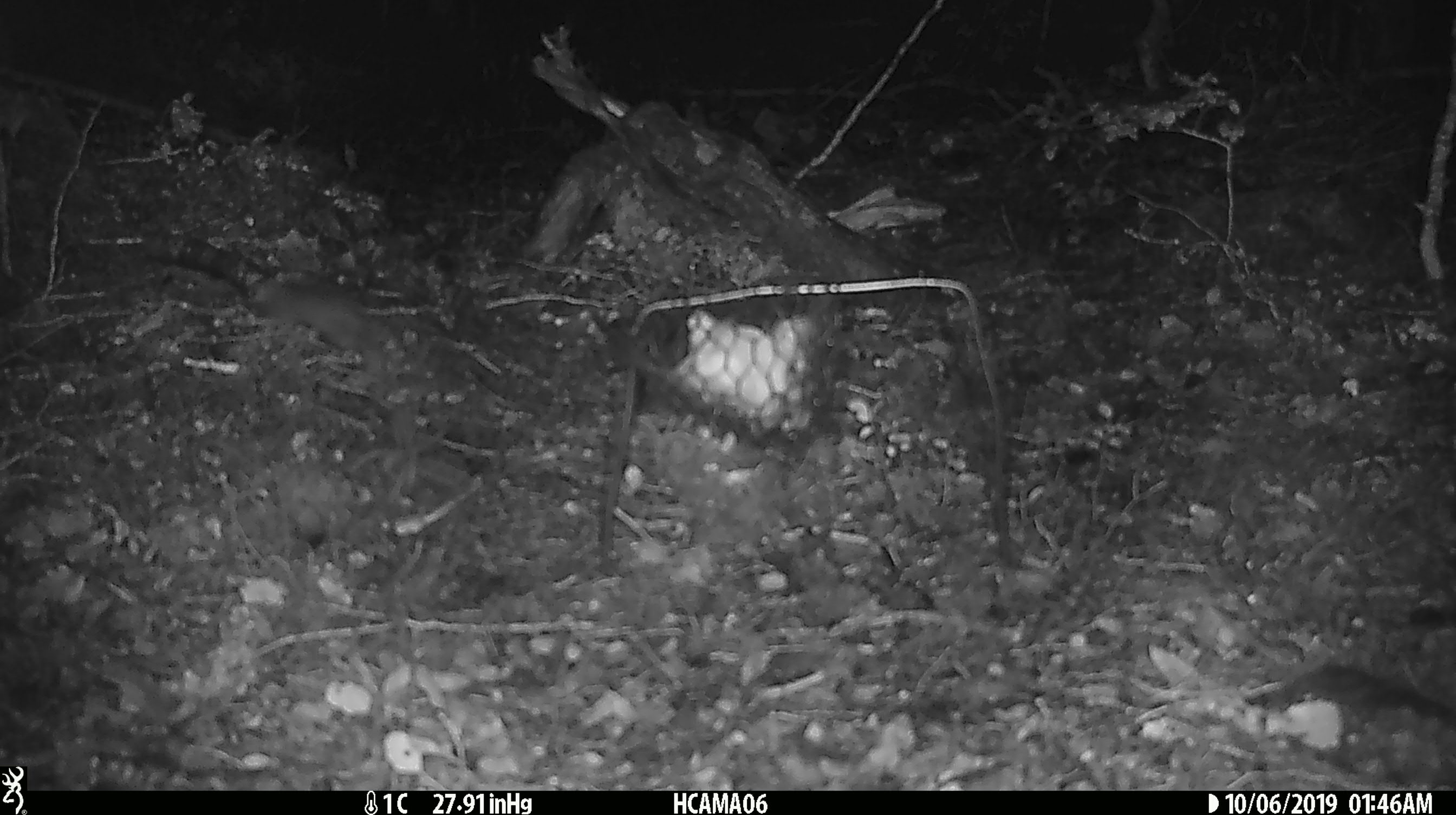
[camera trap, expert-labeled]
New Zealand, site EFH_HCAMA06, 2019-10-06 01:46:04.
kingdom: Animalia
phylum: Chordata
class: Mammalia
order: Rodentia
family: Muridae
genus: Mus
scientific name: Mus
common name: mouse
Mouse (Mus).